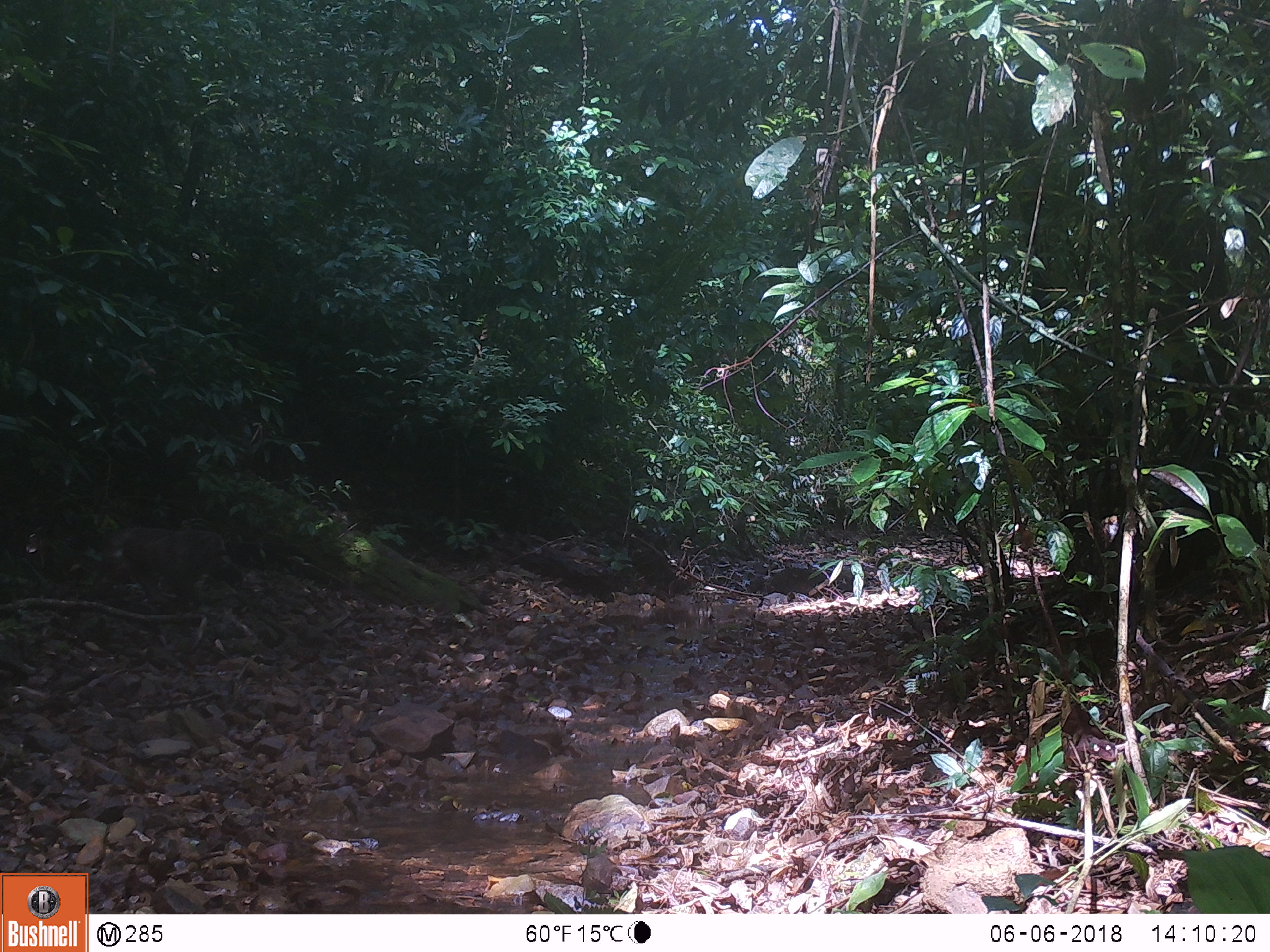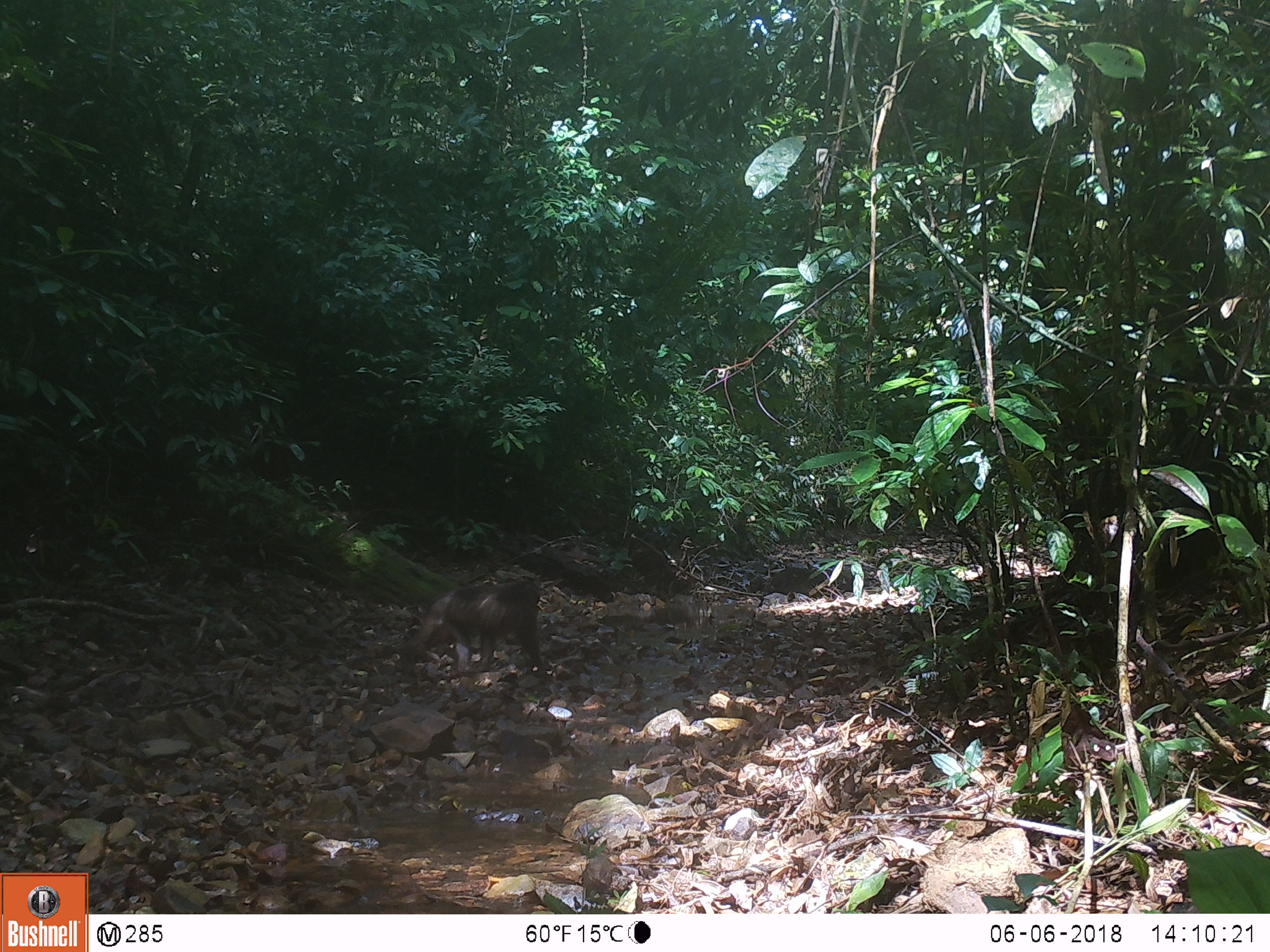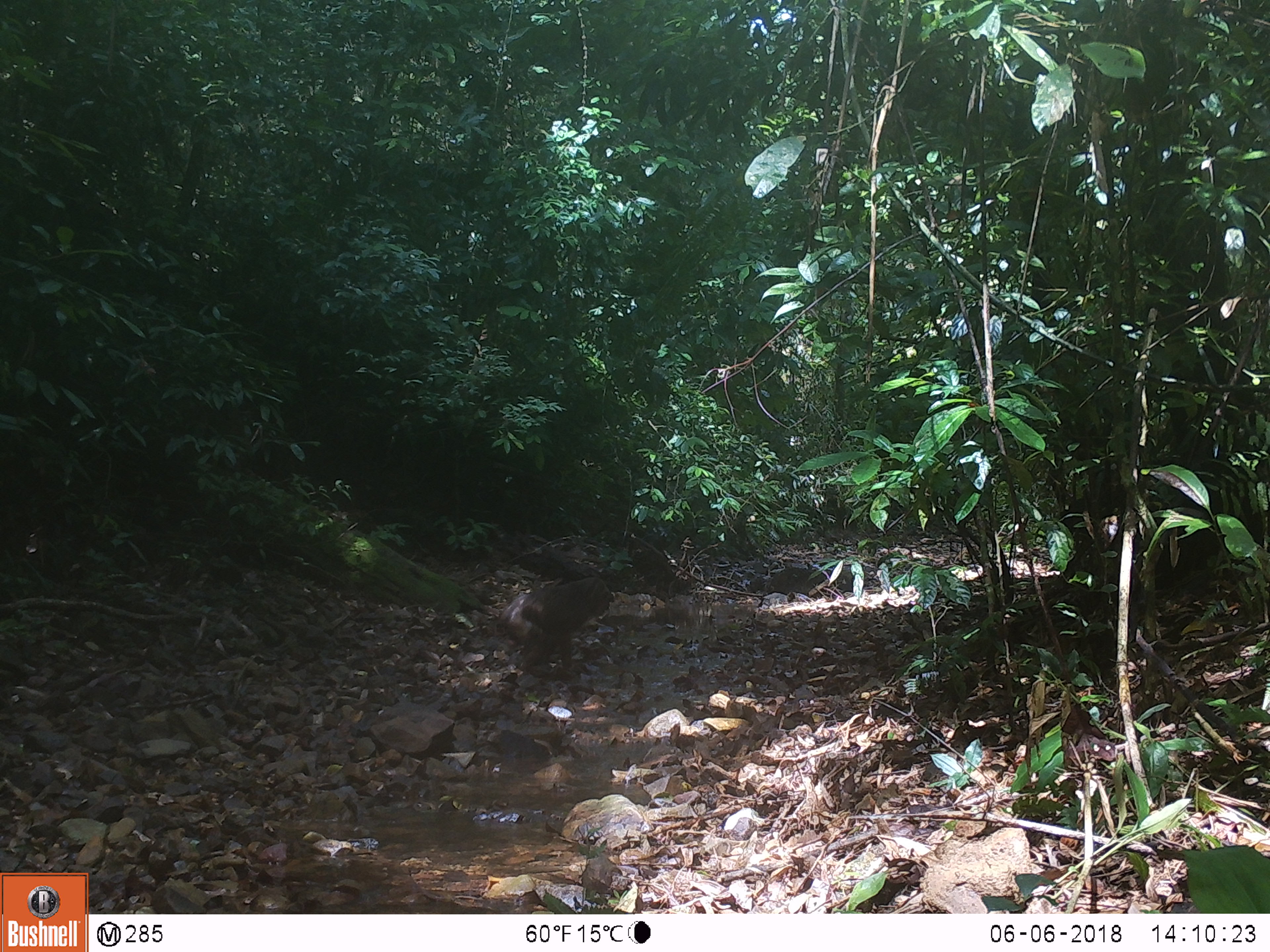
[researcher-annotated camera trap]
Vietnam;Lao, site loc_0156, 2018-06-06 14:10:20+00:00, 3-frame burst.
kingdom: Animalia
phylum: Chordata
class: Mammalia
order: Primates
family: Cercopithecidae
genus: Macaca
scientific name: Macaca arctoides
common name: stump-tailed macaque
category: stump tailed macaque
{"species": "stump tailed macaque (stump-tailed macaque) (Macaca arctoides)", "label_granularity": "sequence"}